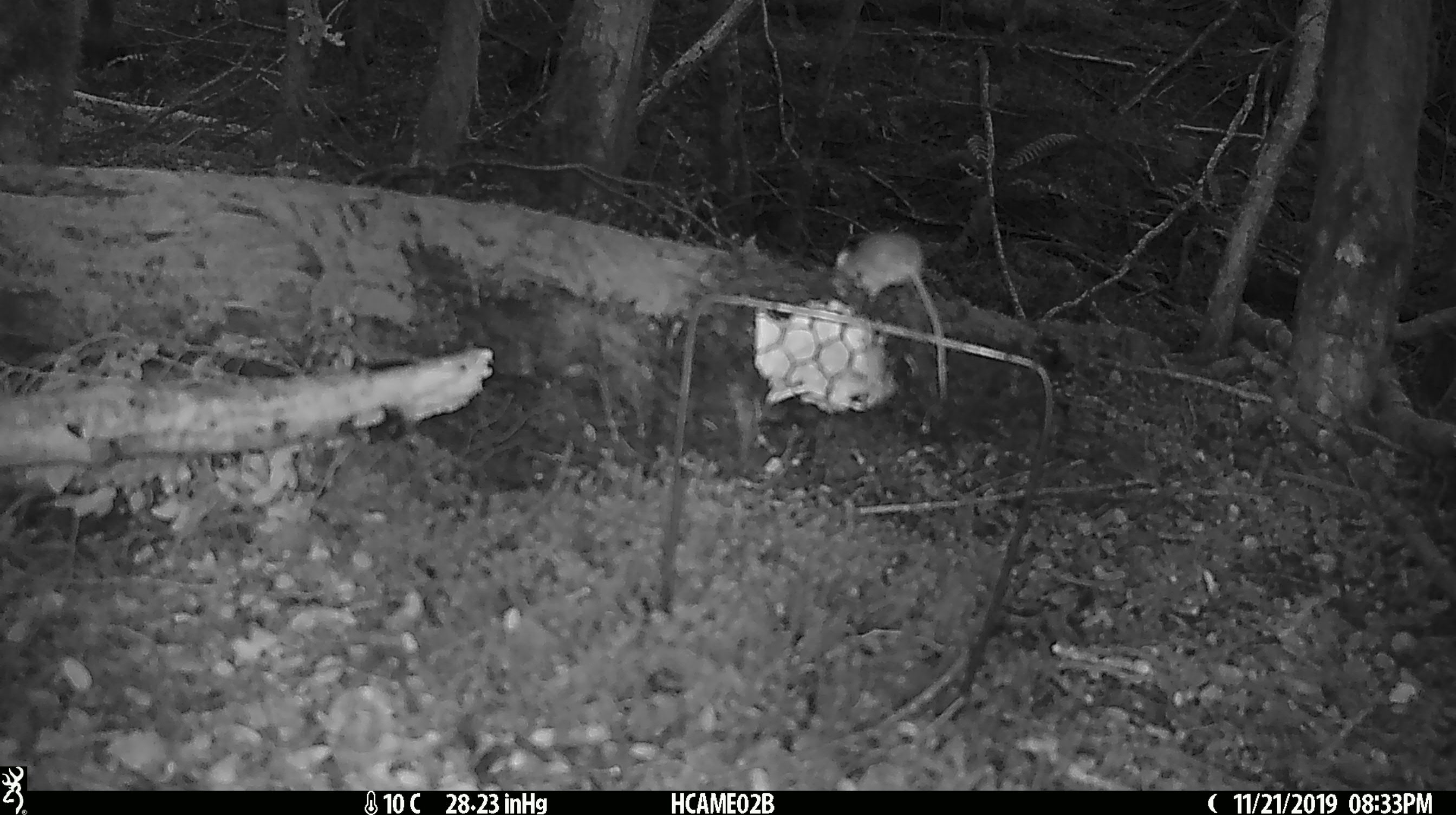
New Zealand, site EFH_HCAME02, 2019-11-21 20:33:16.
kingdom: Animalia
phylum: Chordata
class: Mammalia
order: Rodentia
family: Muridae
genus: Mus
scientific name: Mus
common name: mouse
Mouse (Mus).